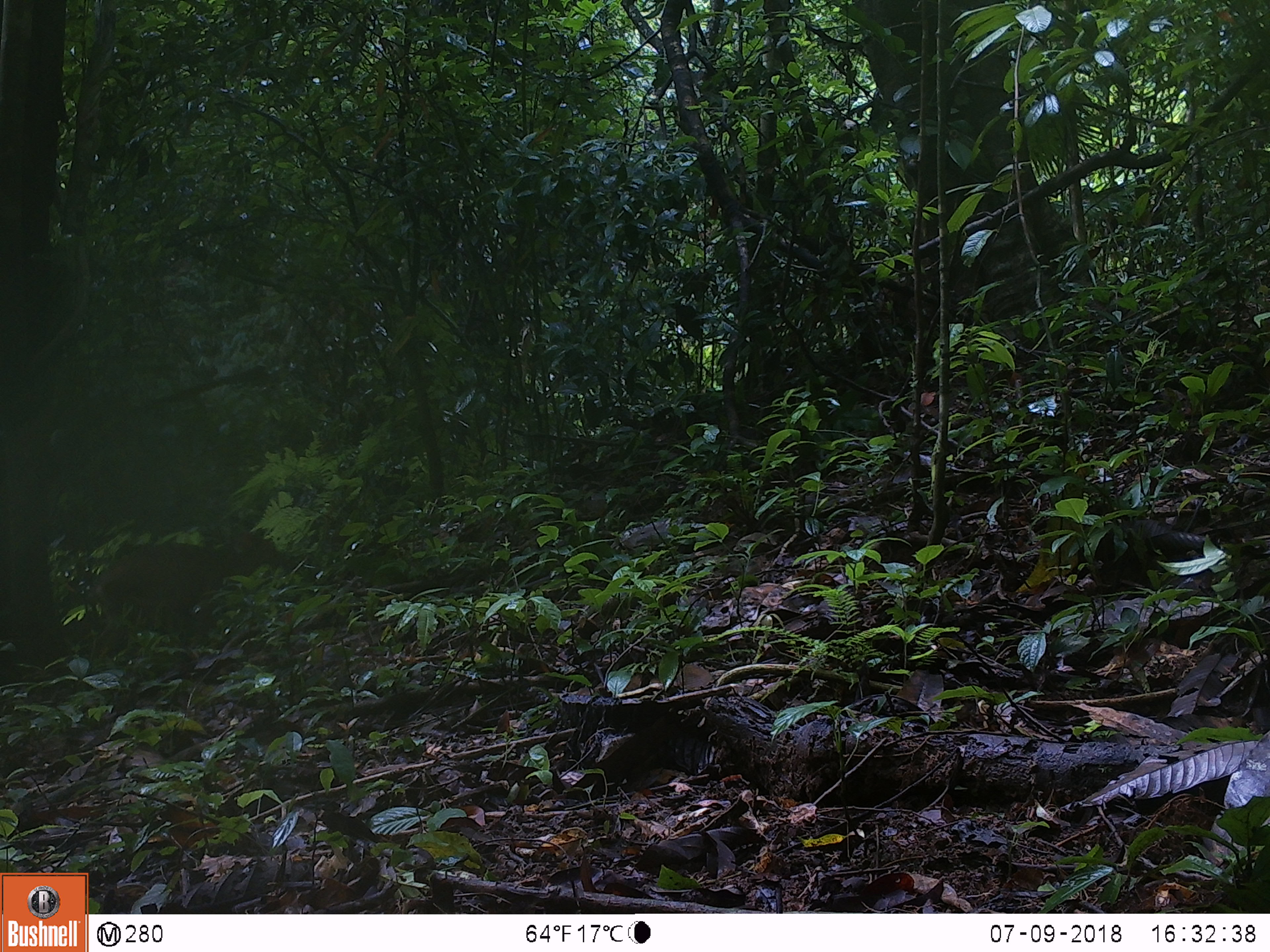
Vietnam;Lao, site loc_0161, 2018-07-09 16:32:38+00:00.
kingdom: Animalia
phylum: Chordata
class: Mammalia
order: Artiodactyla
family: Cervidae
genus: Muntiacus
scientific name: Muntiacus vuquangensis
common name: large-antlered muntjac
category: large antlered muntjac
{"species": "large antlered muntjac (large-antlered muntjac) (Muntiacus vuquangensis)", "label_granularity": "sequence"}